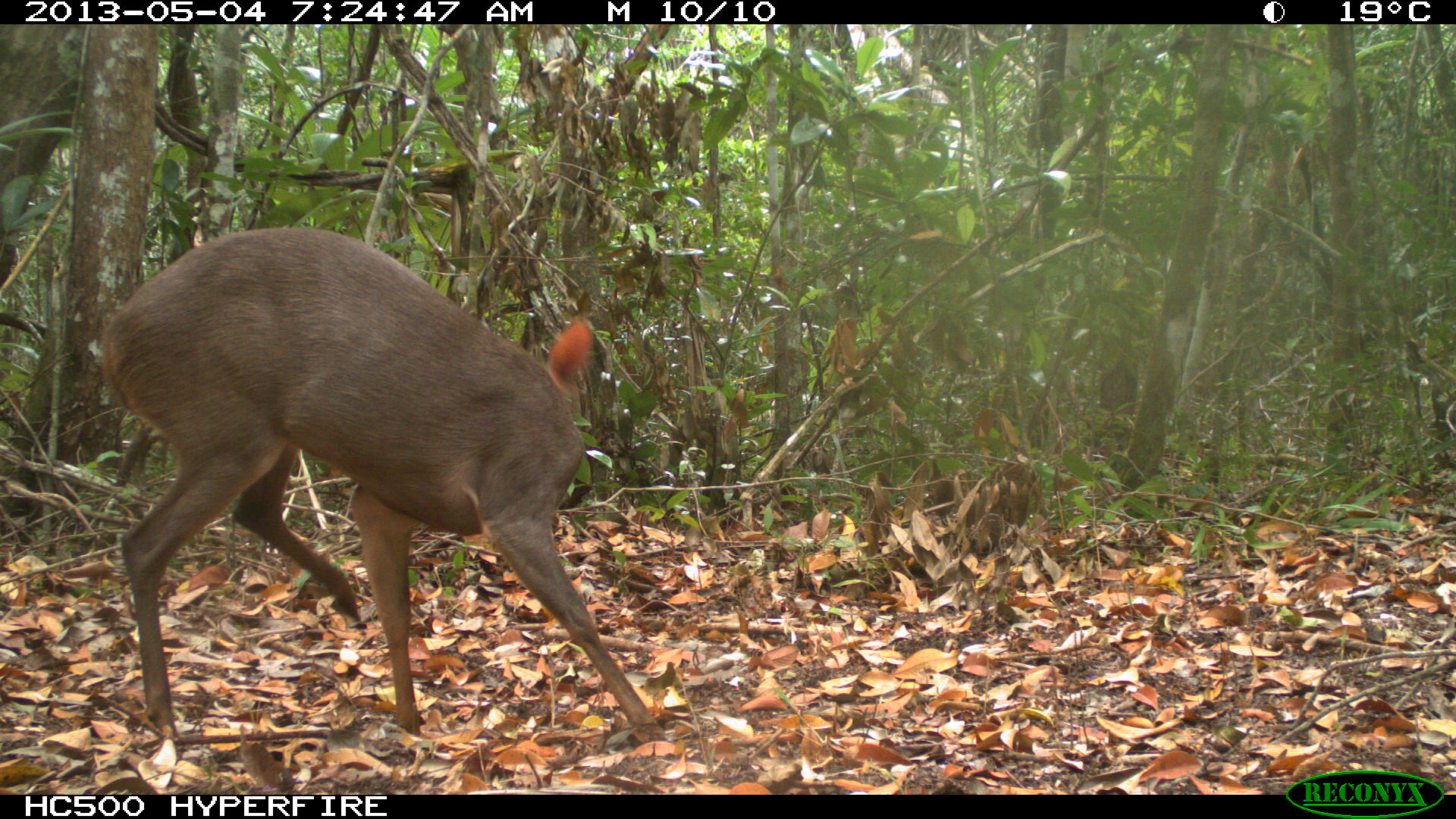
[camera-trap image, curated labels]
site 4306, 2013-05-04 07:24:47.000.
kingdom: Animalia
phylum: Chordata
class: Mammalia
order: Artiodactyla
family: Cervidae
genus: Mazama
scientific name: Mazama temama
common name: central american red brocket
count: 1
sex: male